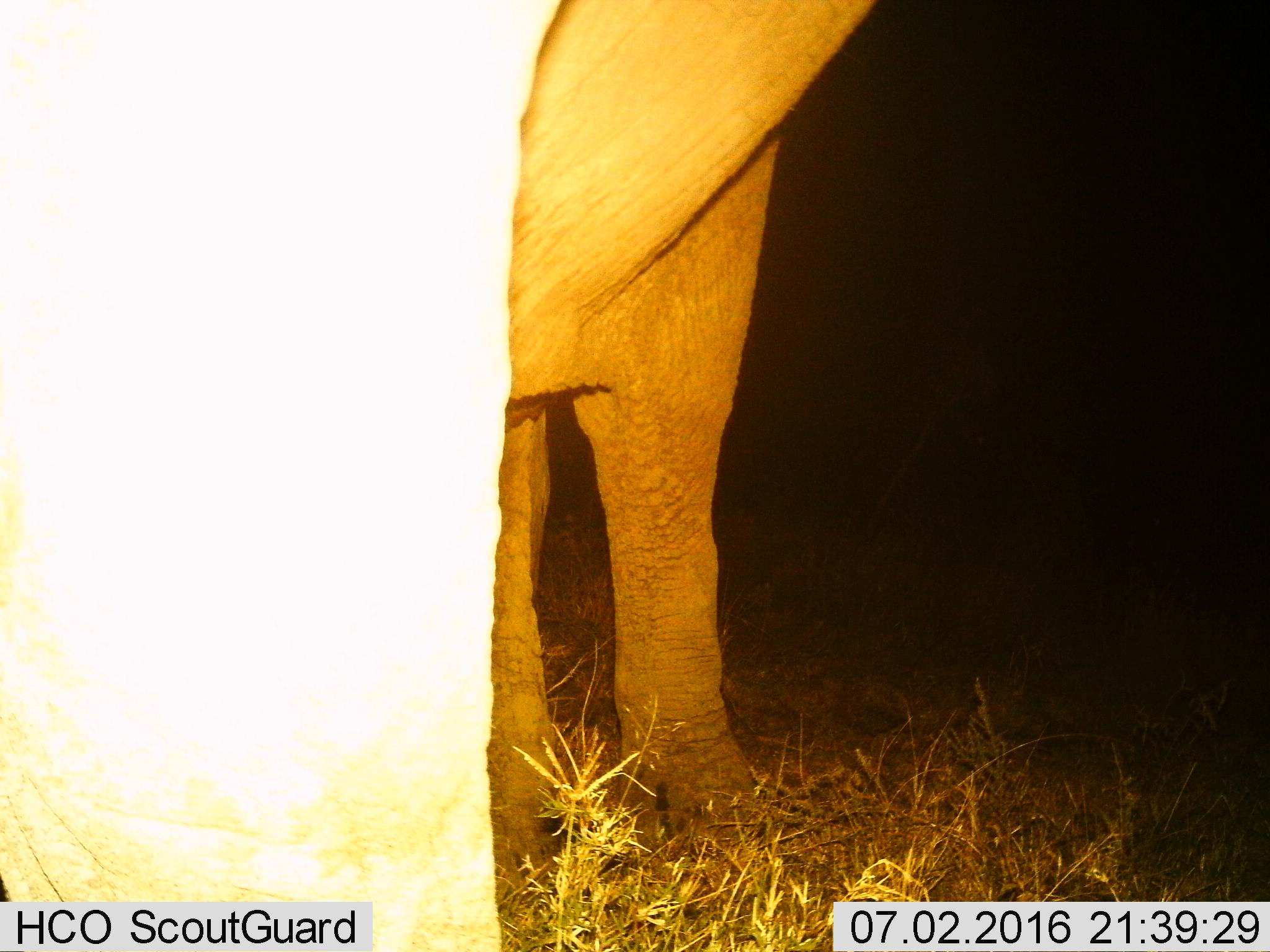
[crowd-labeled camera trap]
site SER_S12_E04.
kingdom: Animalia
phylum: Chordata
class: Mammalia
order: Proboscidea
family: Elephantidae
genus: Loxodonta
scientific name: Loxodonta africana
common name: african bush elephant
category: elephant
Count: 1.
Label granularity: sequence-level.